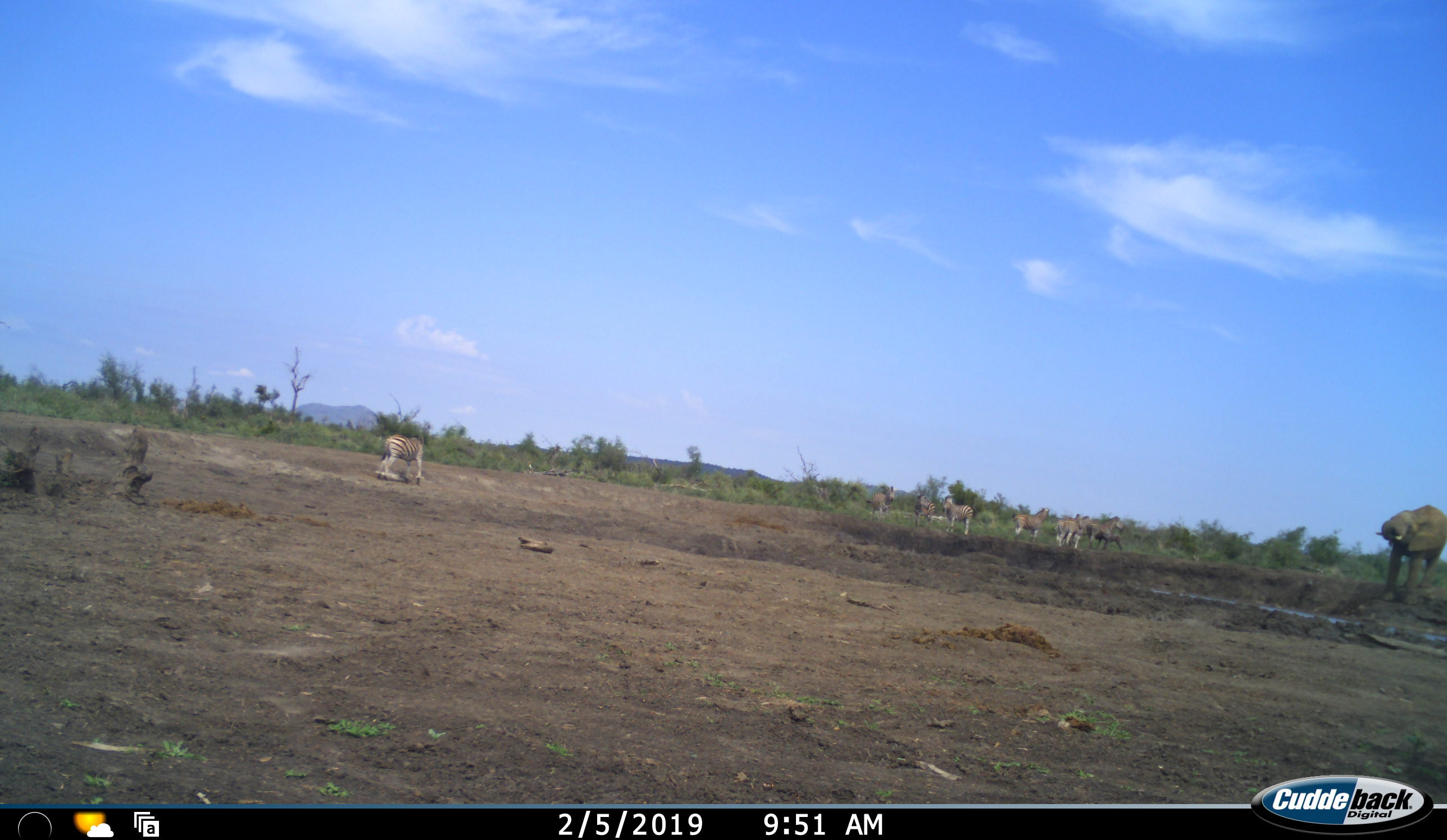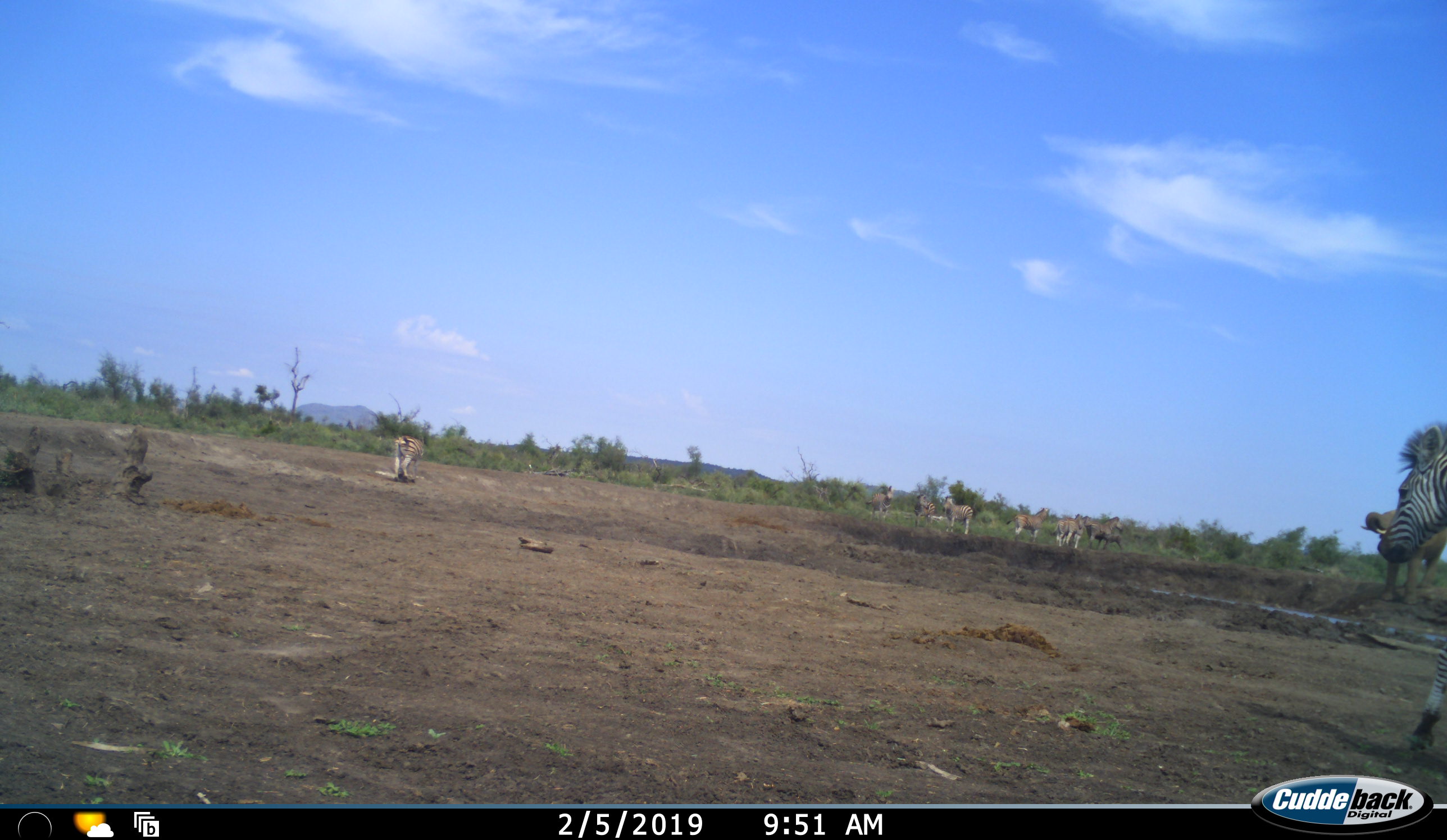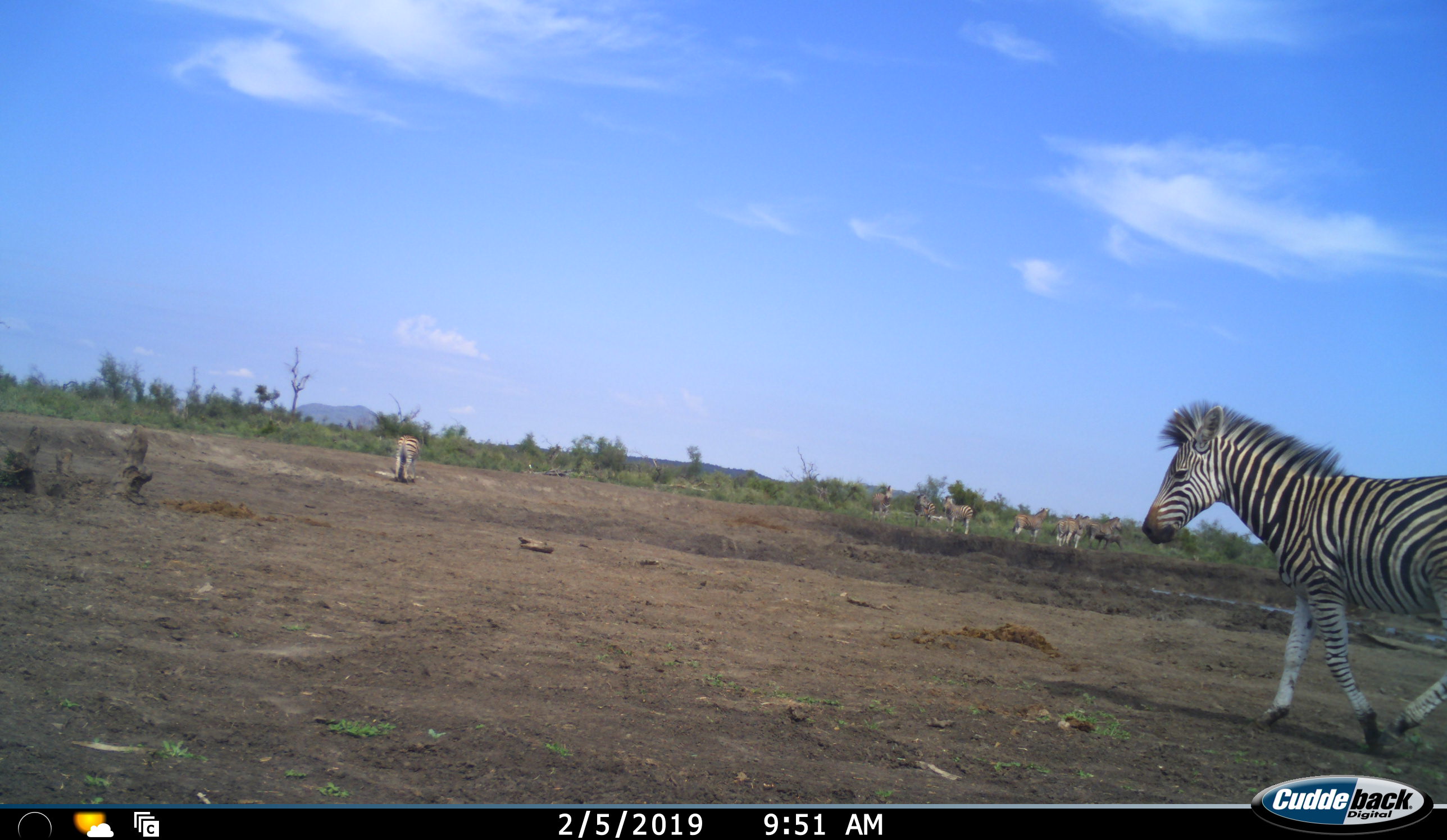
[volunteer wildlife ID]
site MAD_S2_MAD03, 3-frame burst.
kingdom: Animalia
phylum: Chordata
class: Mammalia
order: Perissodactyla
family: Equidae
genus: Equus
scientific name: Equus quagga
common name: plains zebra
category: zebraplains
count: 8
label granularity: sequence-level